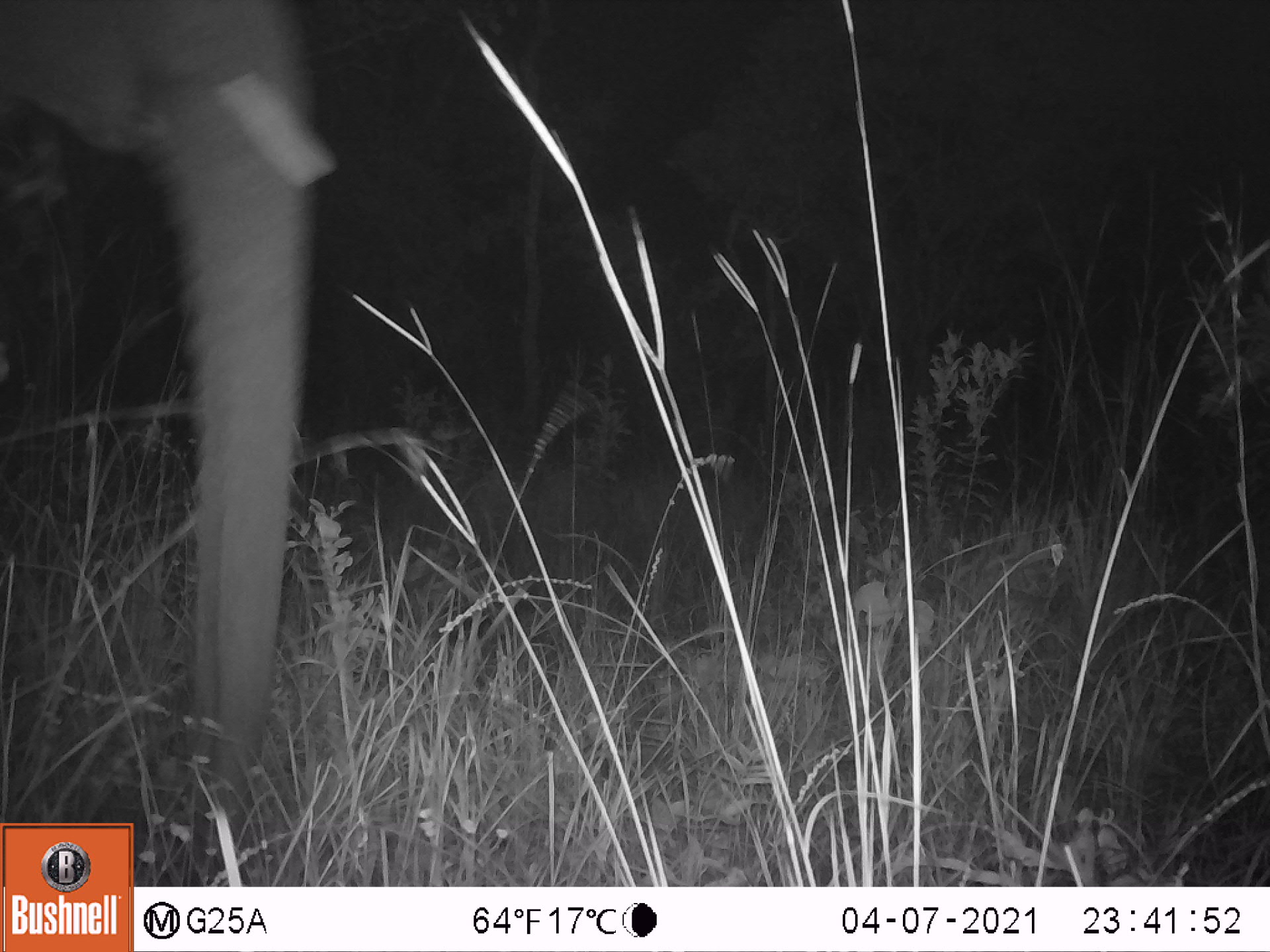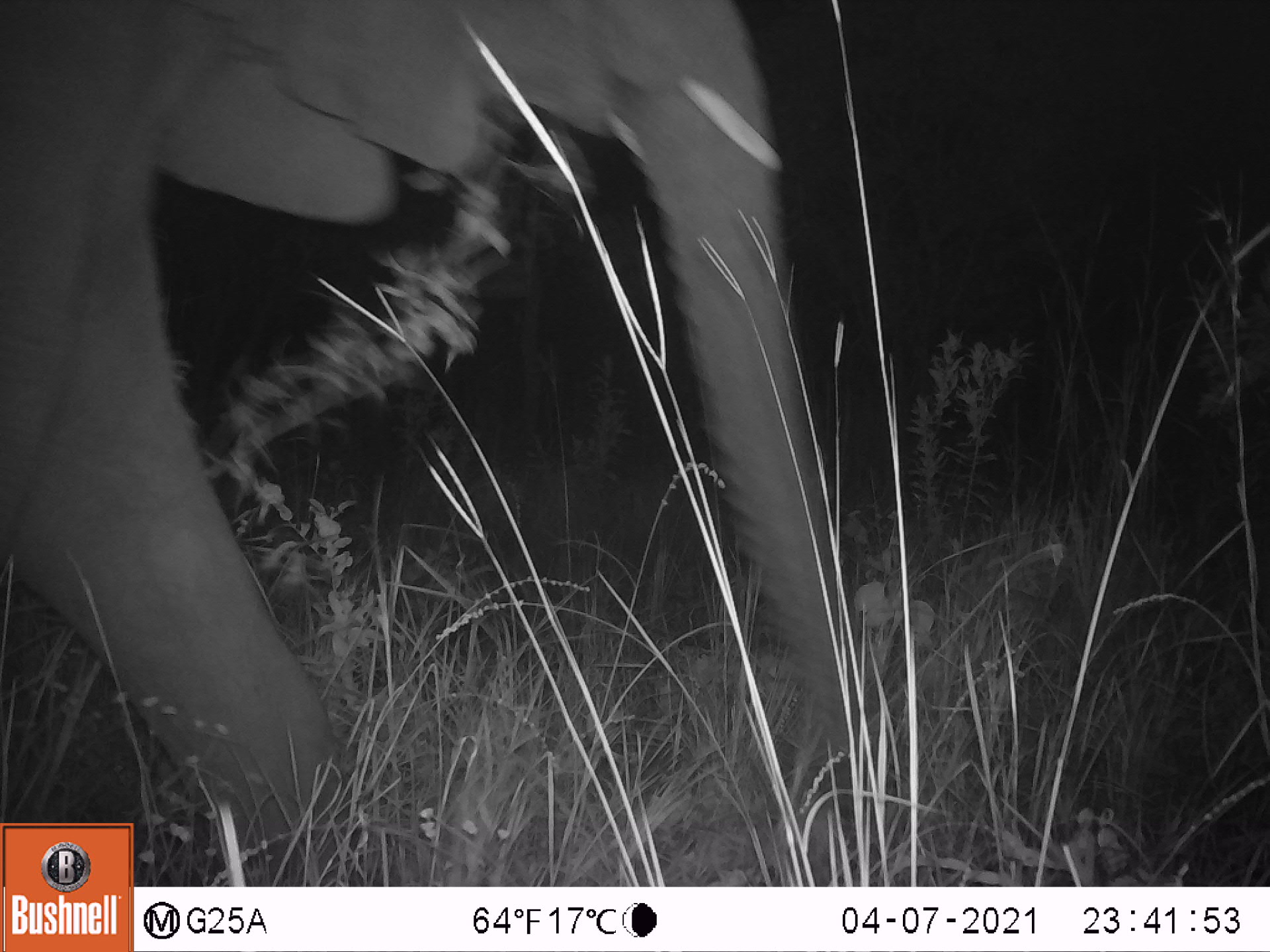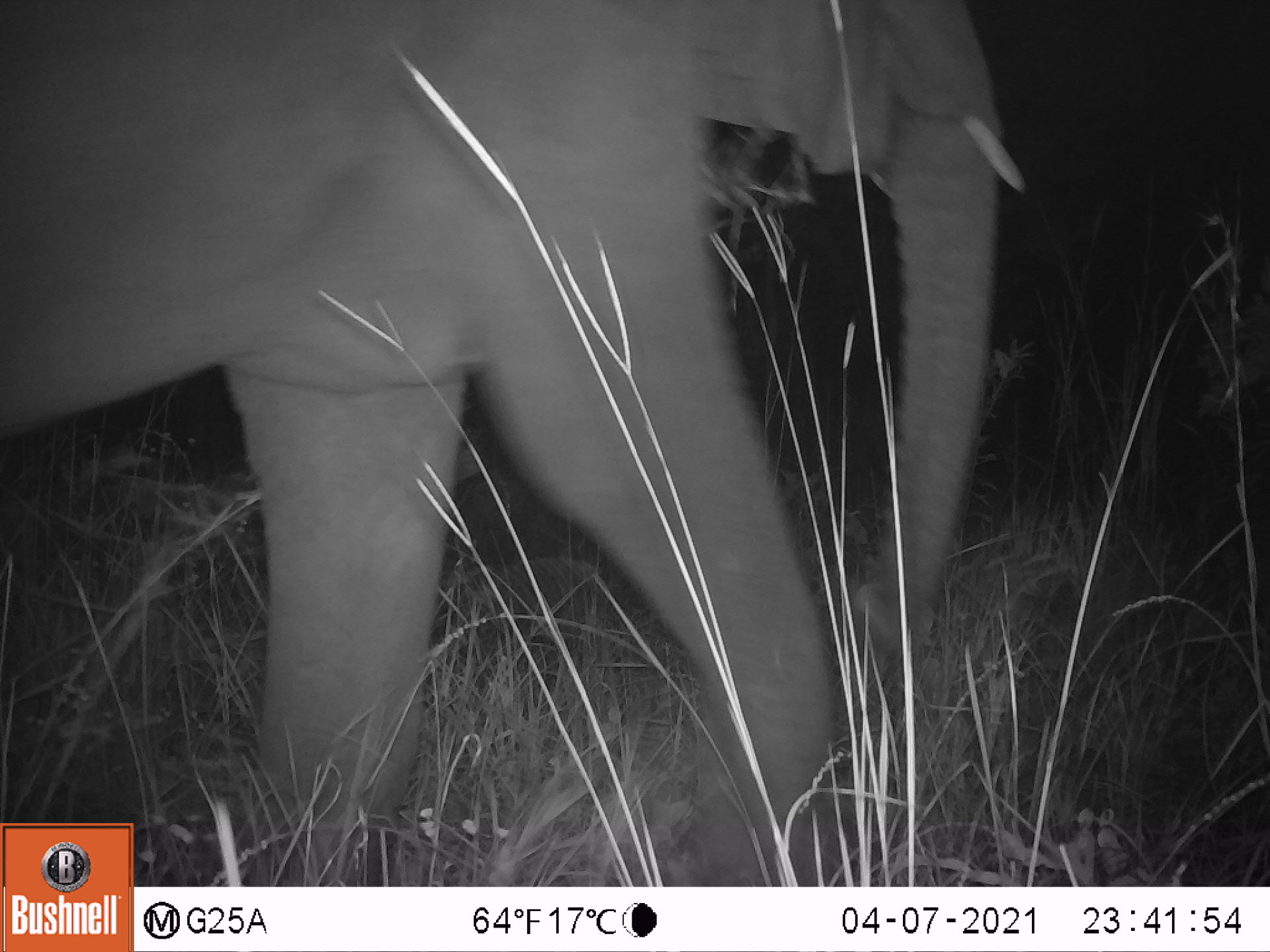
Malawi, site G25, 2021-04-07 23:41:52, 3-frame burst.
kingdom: Animalia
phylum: Chordata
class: Mammalia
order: Proboscidea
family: Elephantidae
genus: Loxodonta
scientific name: Loxodonta africana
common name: african savanna elephant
African savanna elephant (Loxodonta africana), count 1.